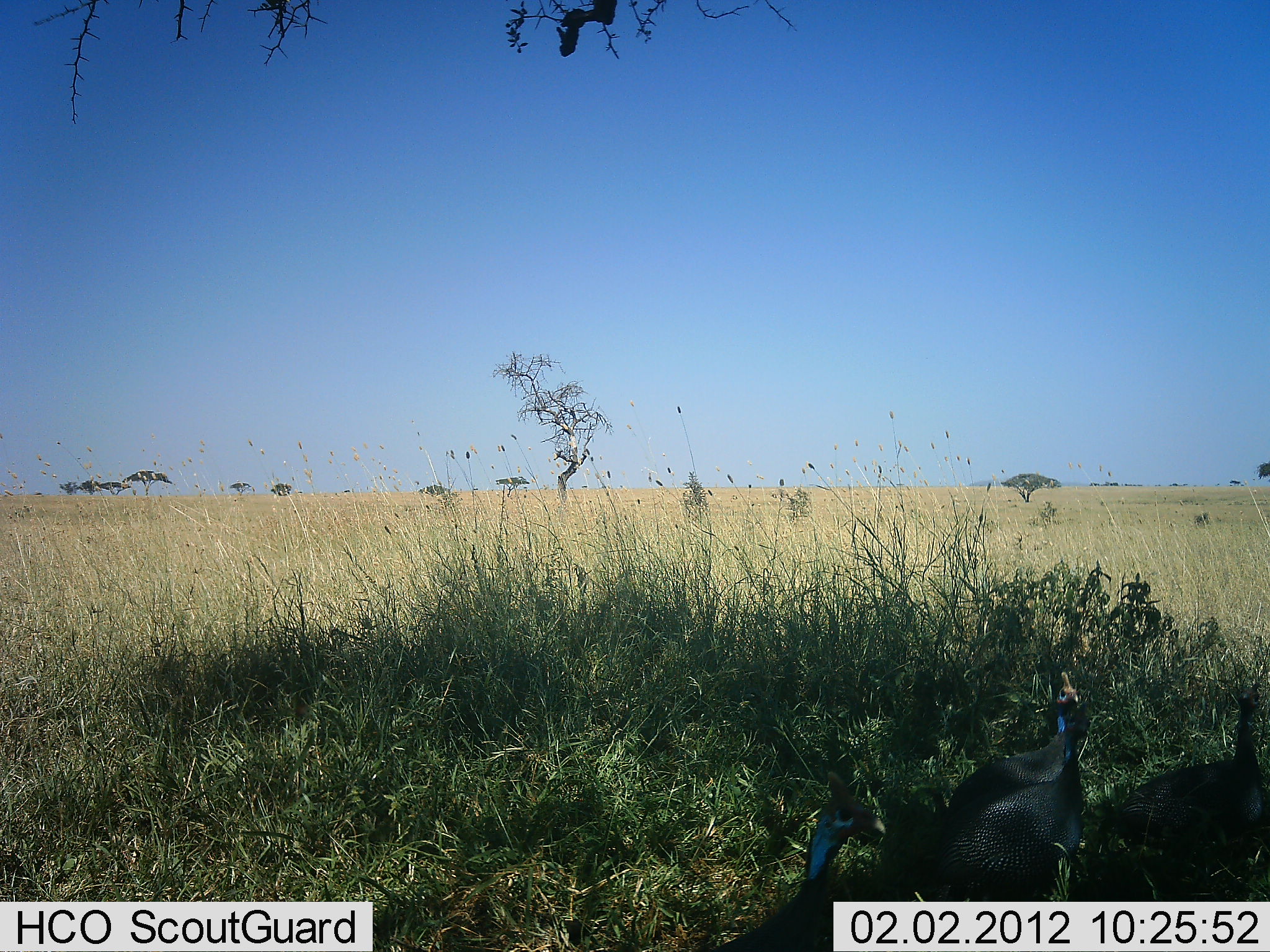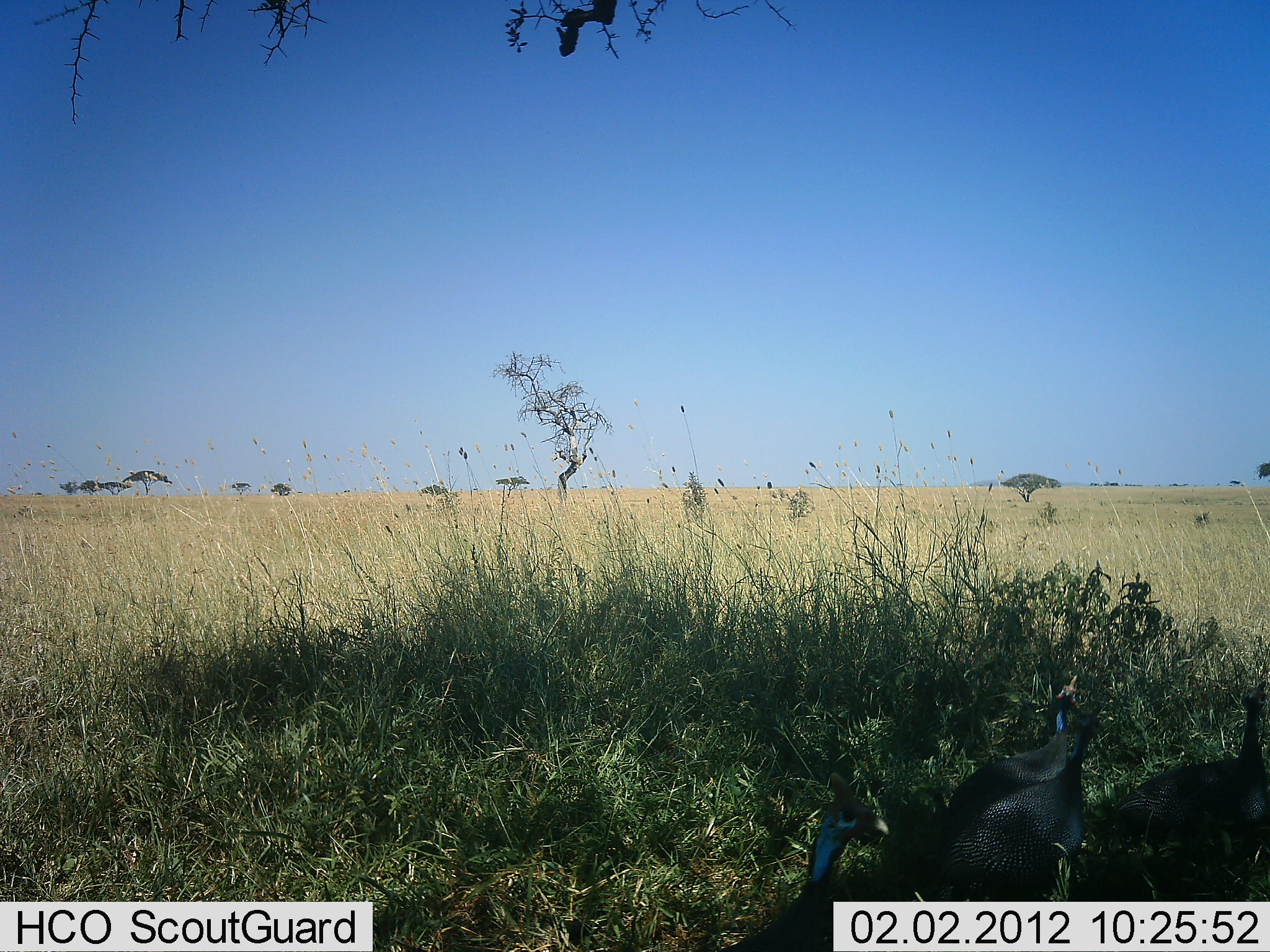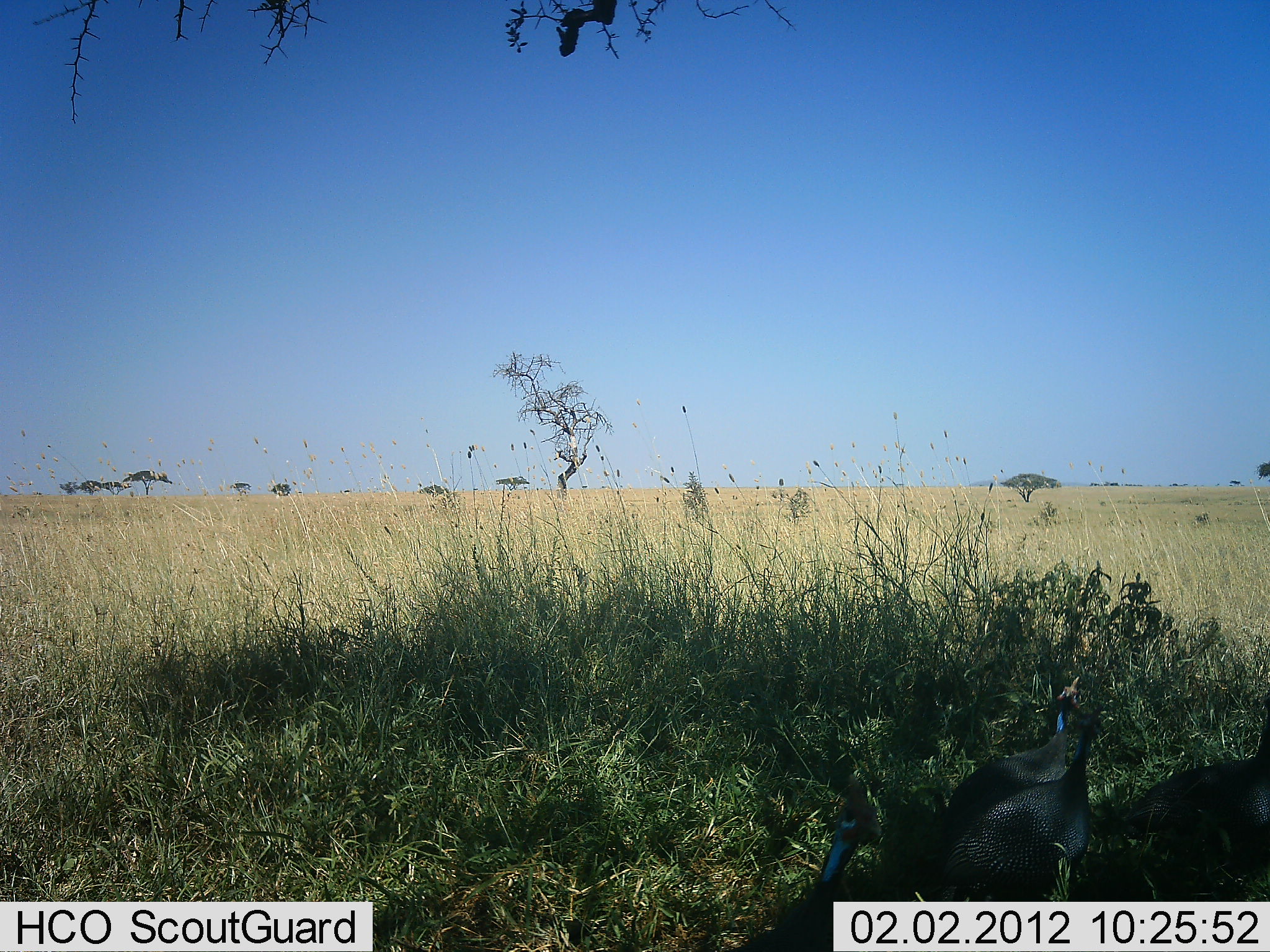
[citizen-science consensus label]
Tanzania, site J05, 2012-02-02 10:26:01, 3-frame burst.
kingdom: Animalia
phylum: Chordata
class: Aves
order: Galliformes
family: Numididae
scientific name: Numididae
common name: guinea fowl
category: guineafowl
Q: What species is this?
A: Guineafowl (guinea fowl) (Numididae).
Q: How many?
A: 4.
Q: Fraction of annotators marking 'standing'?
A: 65%.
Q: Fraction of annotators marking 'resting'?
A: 29%.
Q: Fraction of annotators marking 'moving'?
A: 24%.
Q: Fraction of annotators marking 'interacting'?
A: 0%.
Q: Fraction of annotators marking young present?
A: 0%.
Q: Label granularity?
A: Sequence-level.